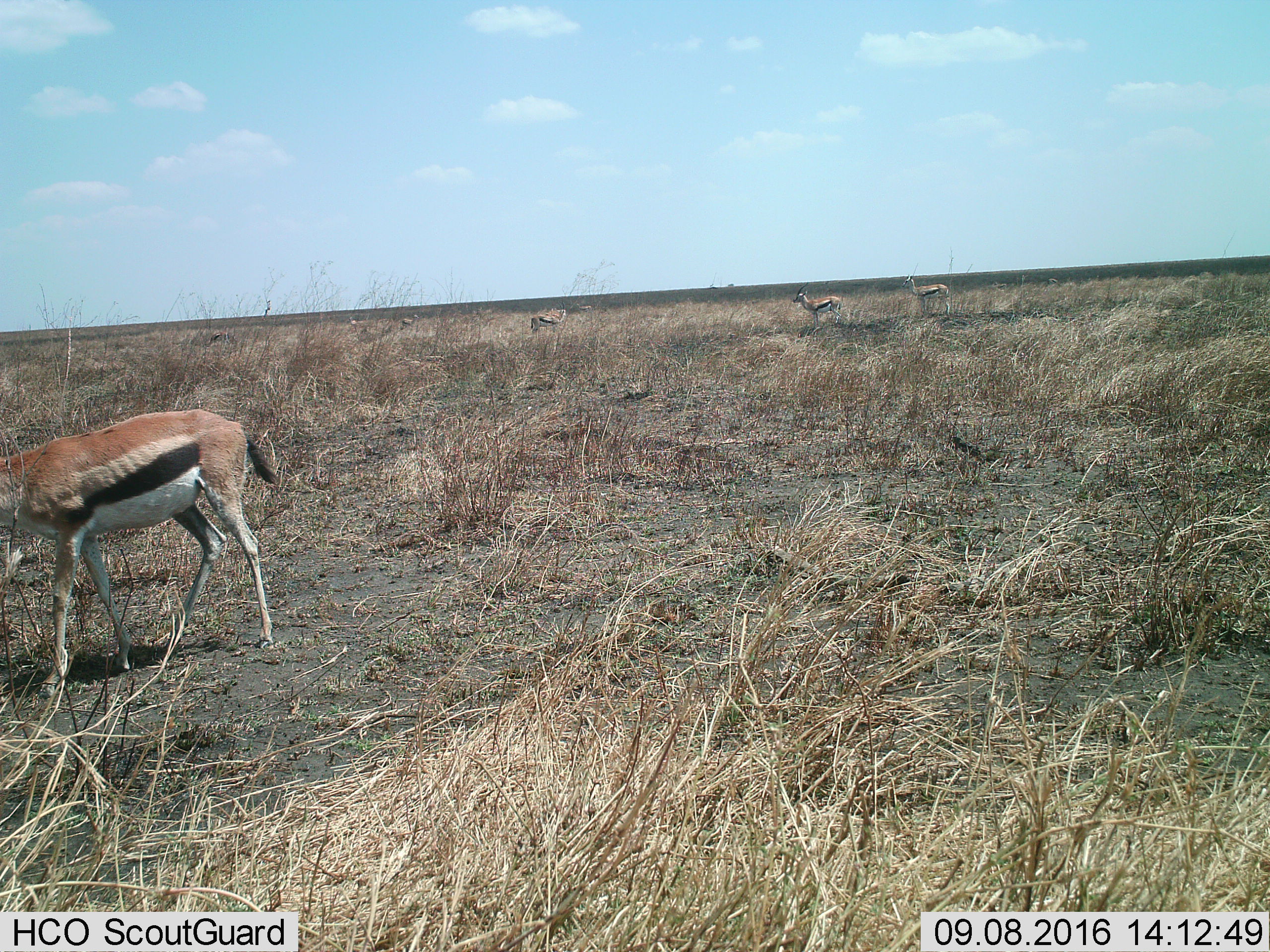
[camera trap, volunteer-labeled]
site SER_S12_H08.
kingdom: Animalia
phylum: Chordata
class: Mammalia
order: Artiodactyla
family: Bovidae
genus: Eudorcas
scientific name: Eudorcas thomsonii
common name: thomson's gazelle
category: gazellethomsons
Gazellethomsons (thomson's gazelle) (Eudorcas thomsonii), count 4. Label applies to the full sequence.